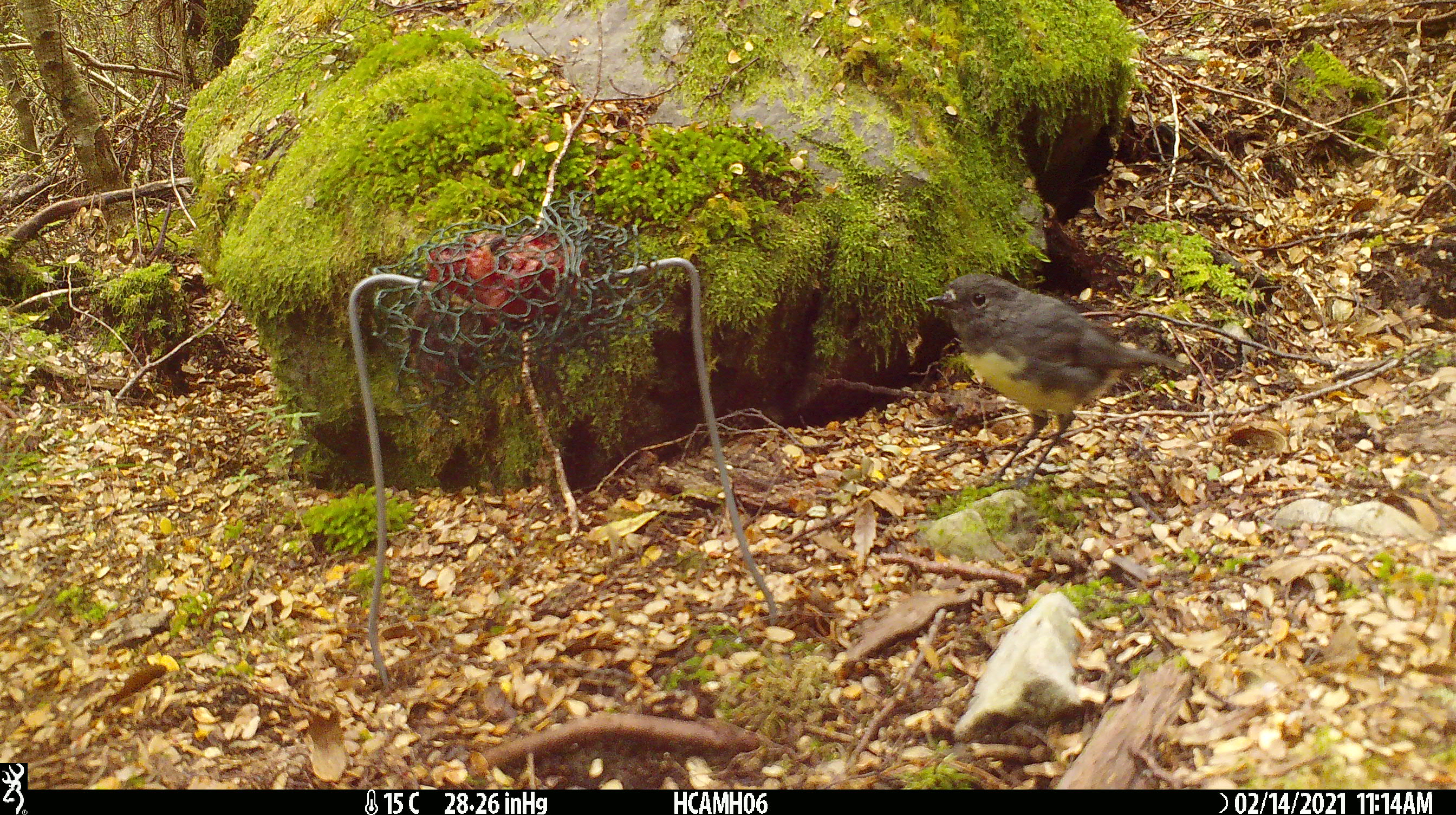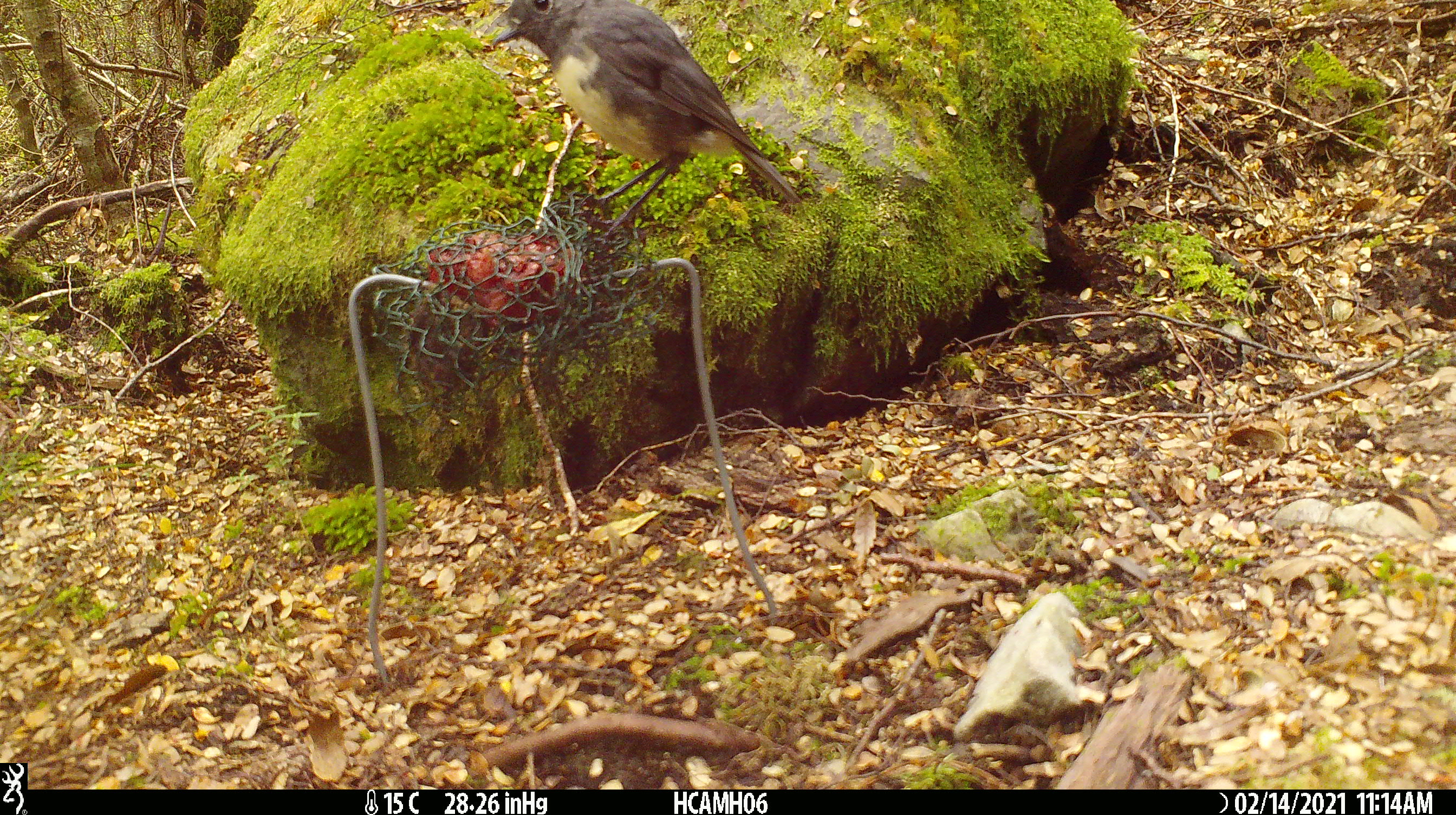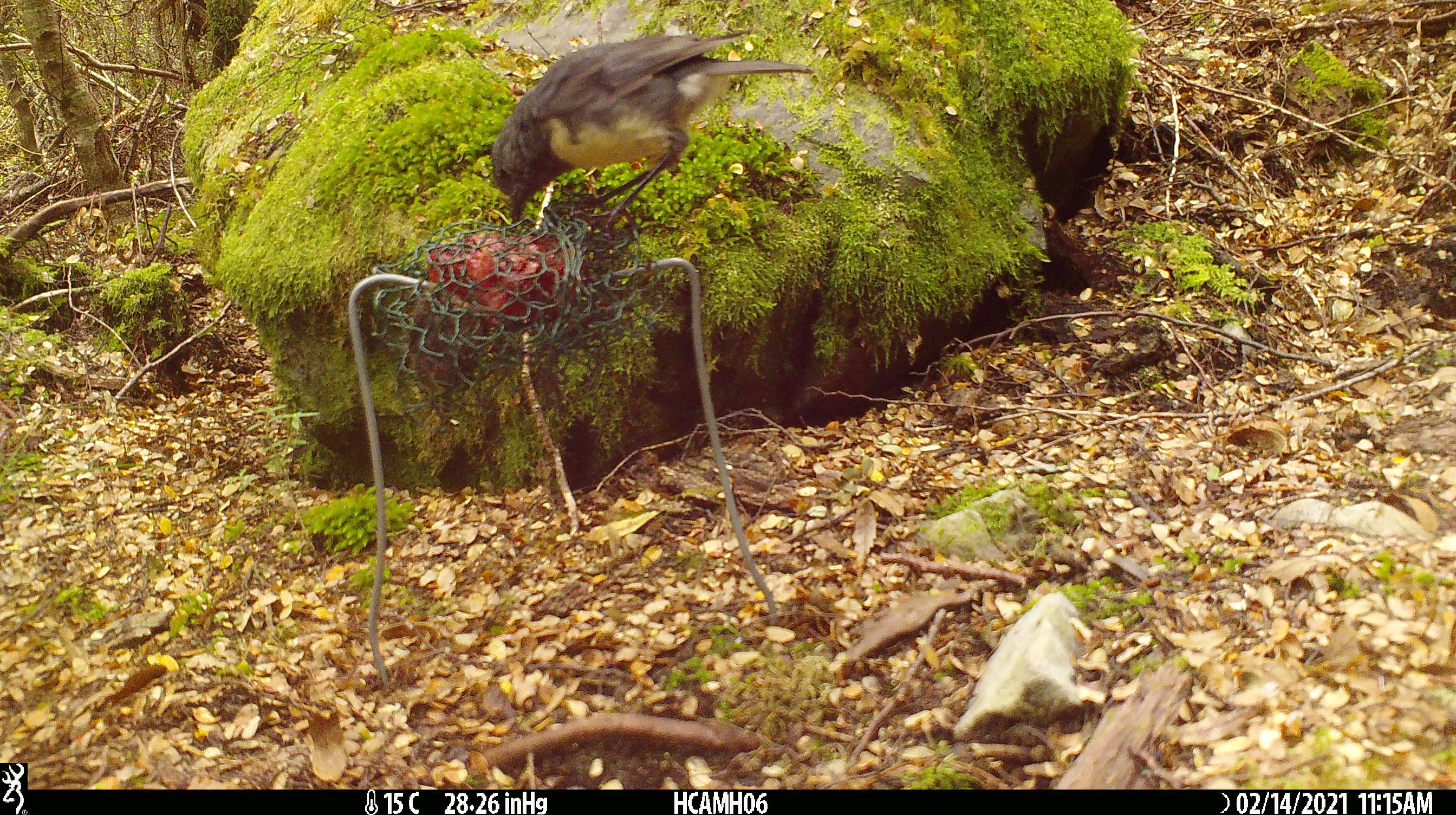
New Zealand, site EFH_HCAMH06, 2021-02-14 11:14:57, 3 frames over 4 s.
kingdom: Animalia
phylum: Chordata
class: Aves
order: Passeriformes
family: Petroicidae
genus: Petroica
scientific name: Petroica australis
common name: new zealand robin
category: robin